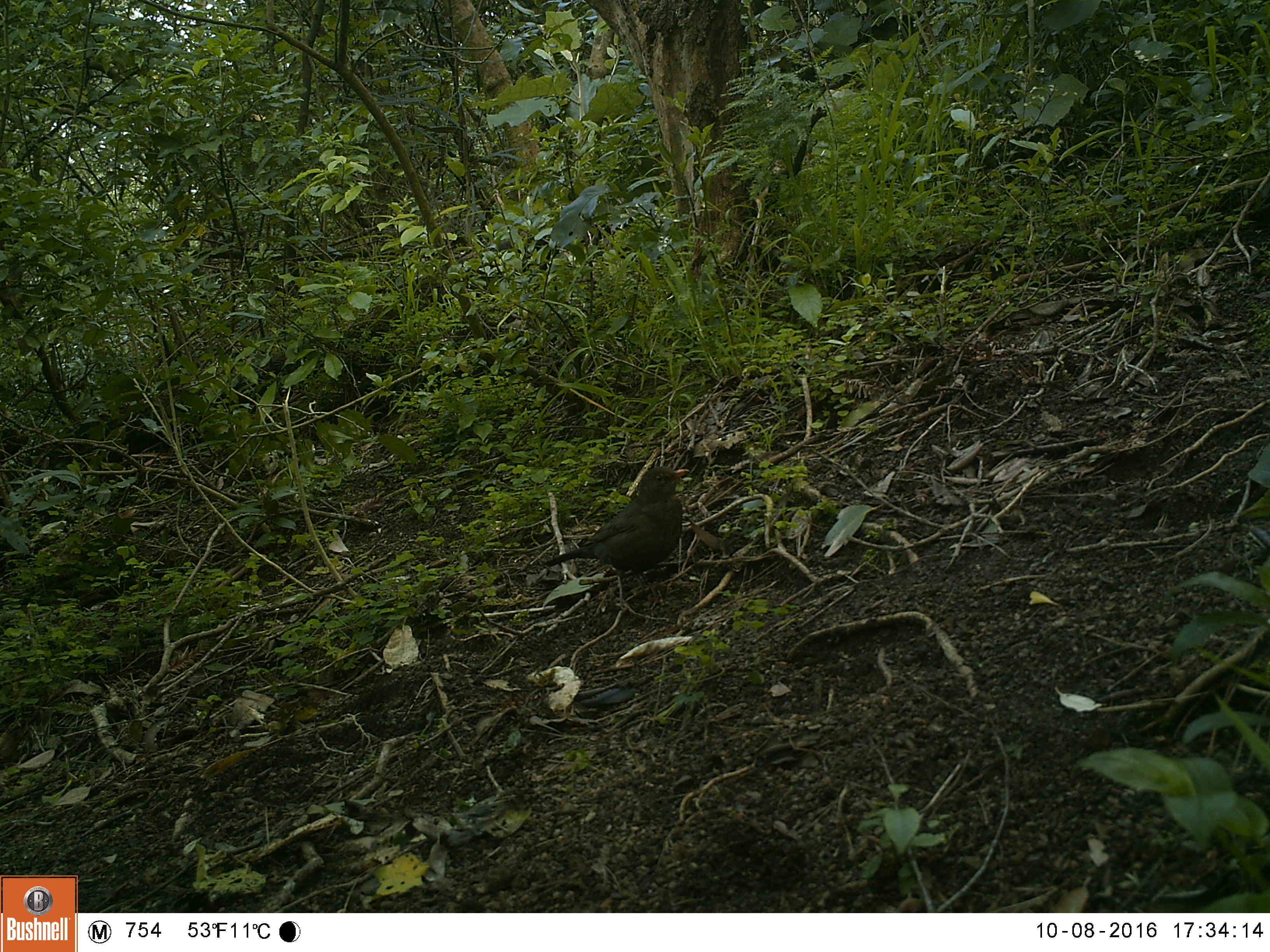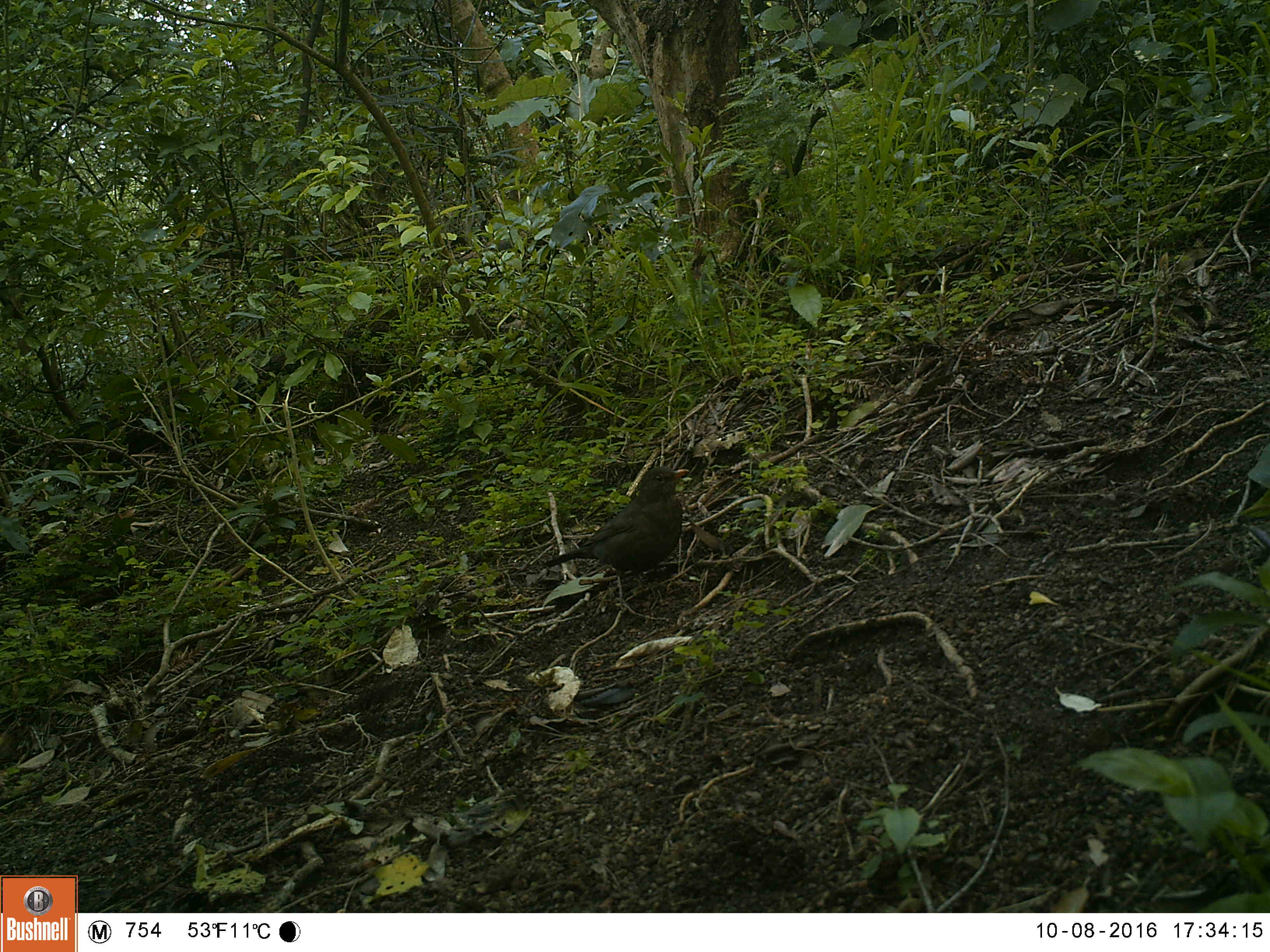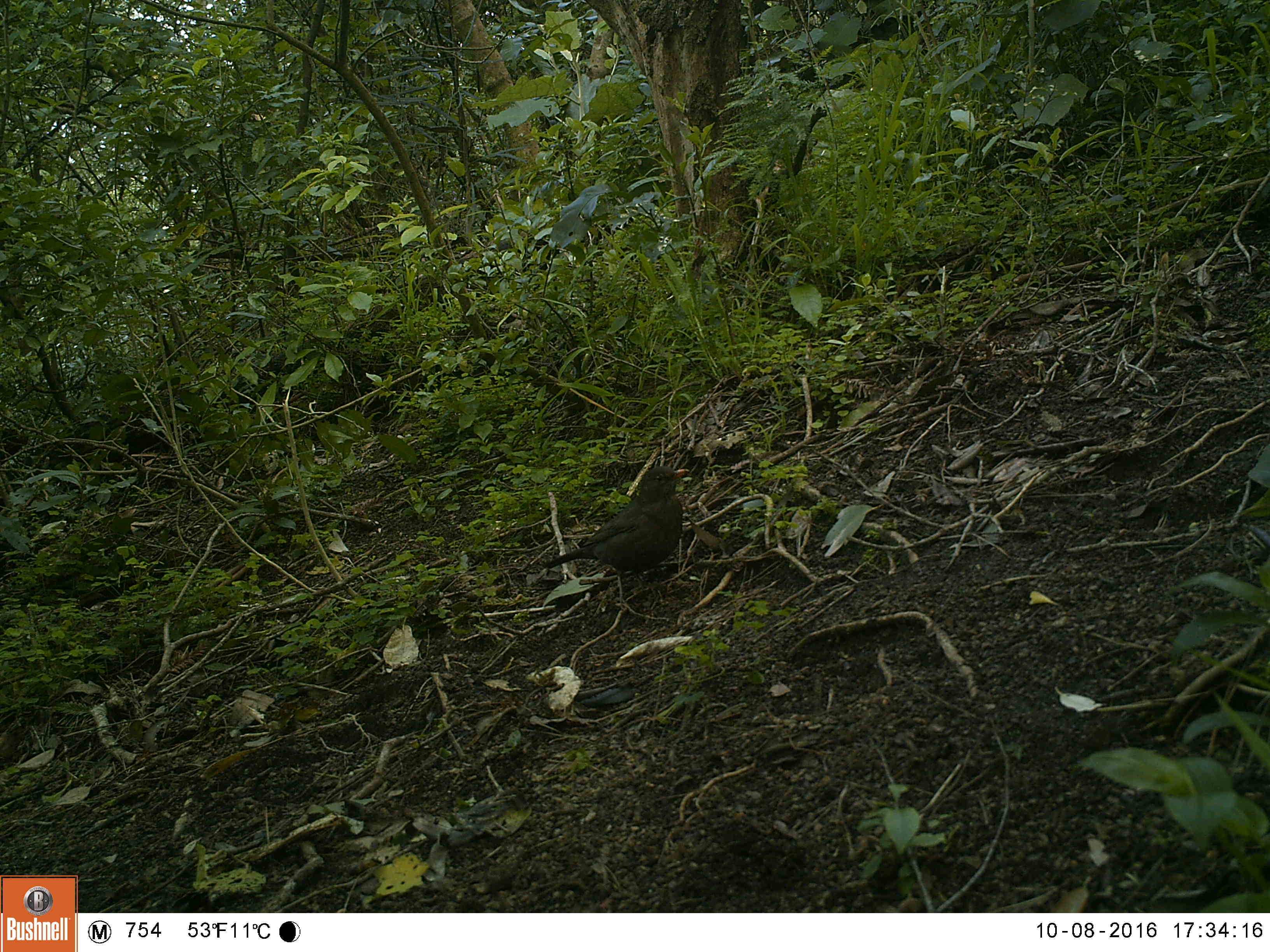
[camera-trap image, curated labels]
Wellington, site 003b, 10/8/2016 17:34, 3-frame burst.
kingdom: Animalia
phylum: Chordata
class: Aves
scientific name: Aves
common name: bird